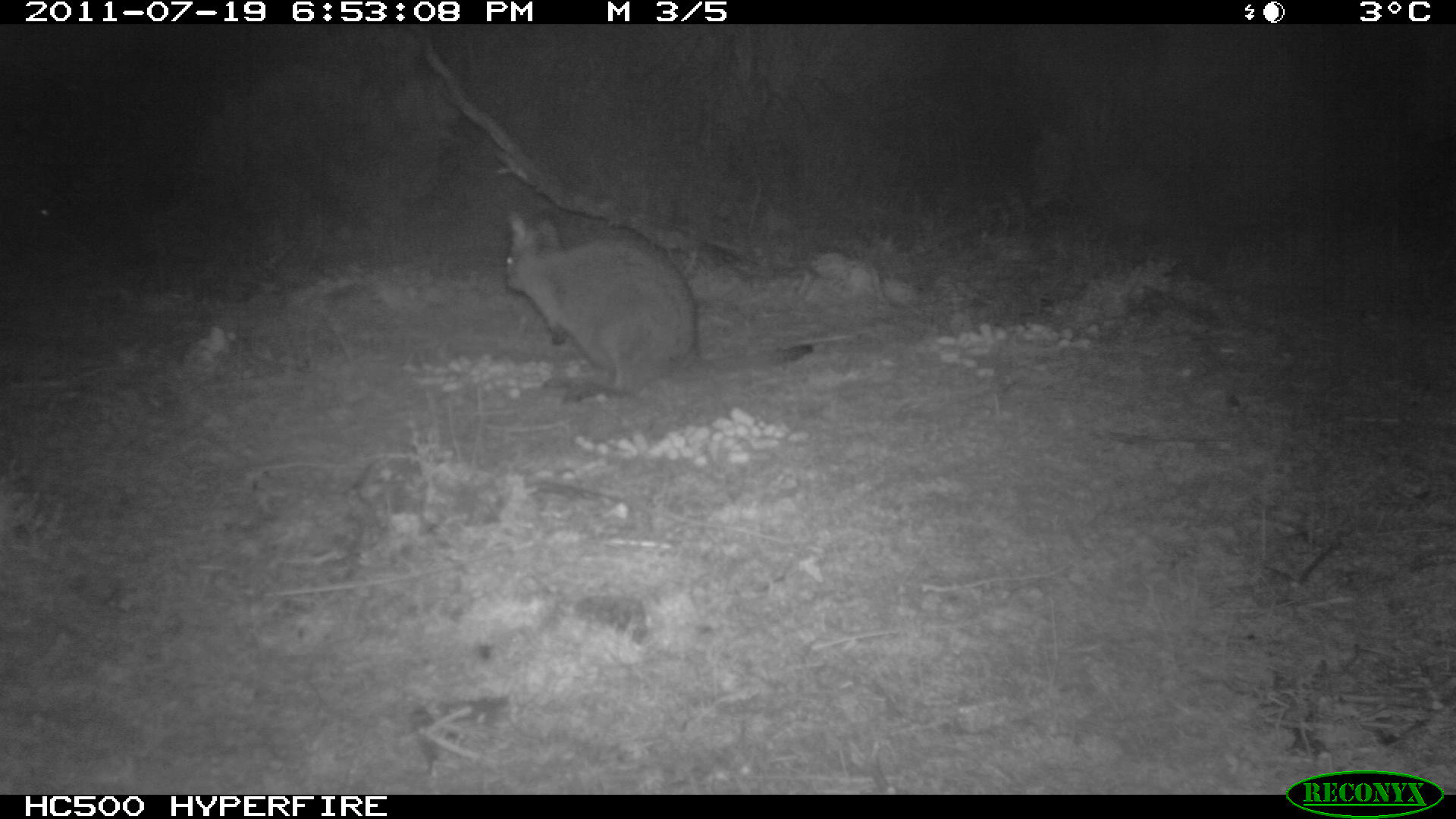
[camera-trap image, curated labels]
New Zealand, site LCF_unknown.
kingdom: Animalia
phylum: Chordata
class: Mammalia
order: Diprotodontia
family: Macropodidae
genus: Notamacropus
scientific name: Notamacropus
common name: wallaby